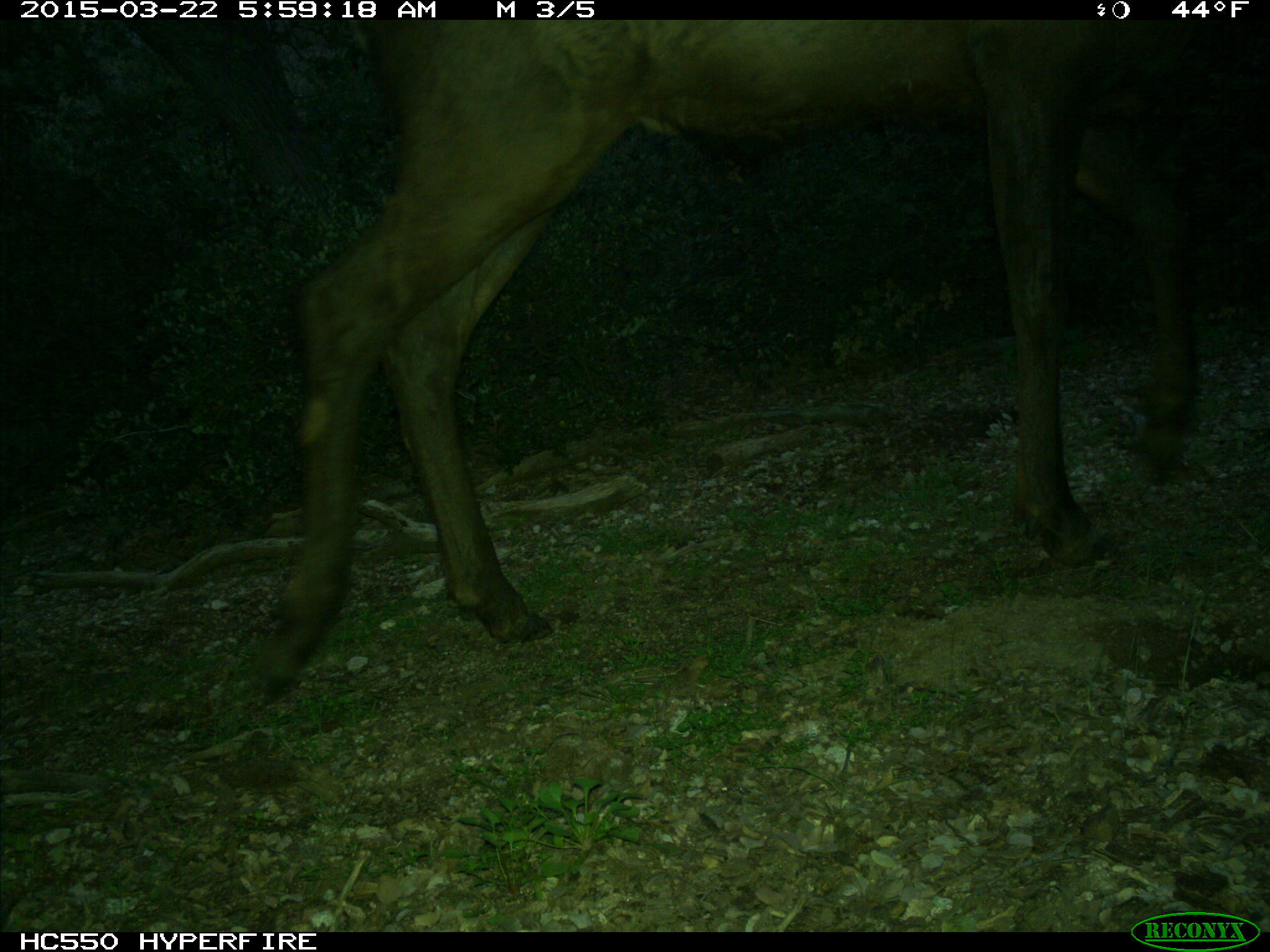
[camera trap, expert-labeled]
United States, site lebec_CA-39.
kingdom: Animalia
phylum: Chordata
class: Mammalia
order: Artiodactyla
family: Cervidae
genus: Cervus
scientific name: Cervus canadensis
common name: elk